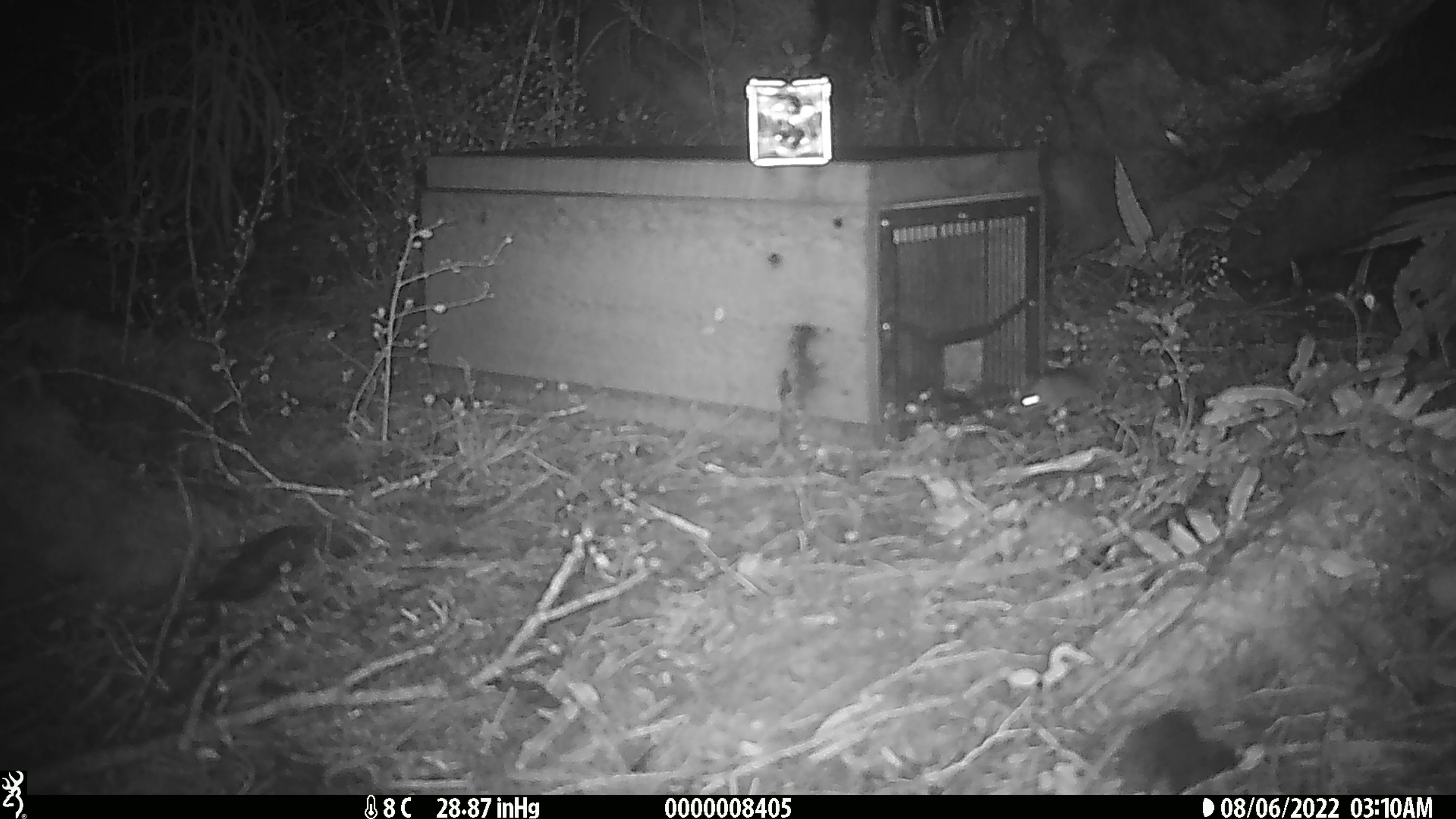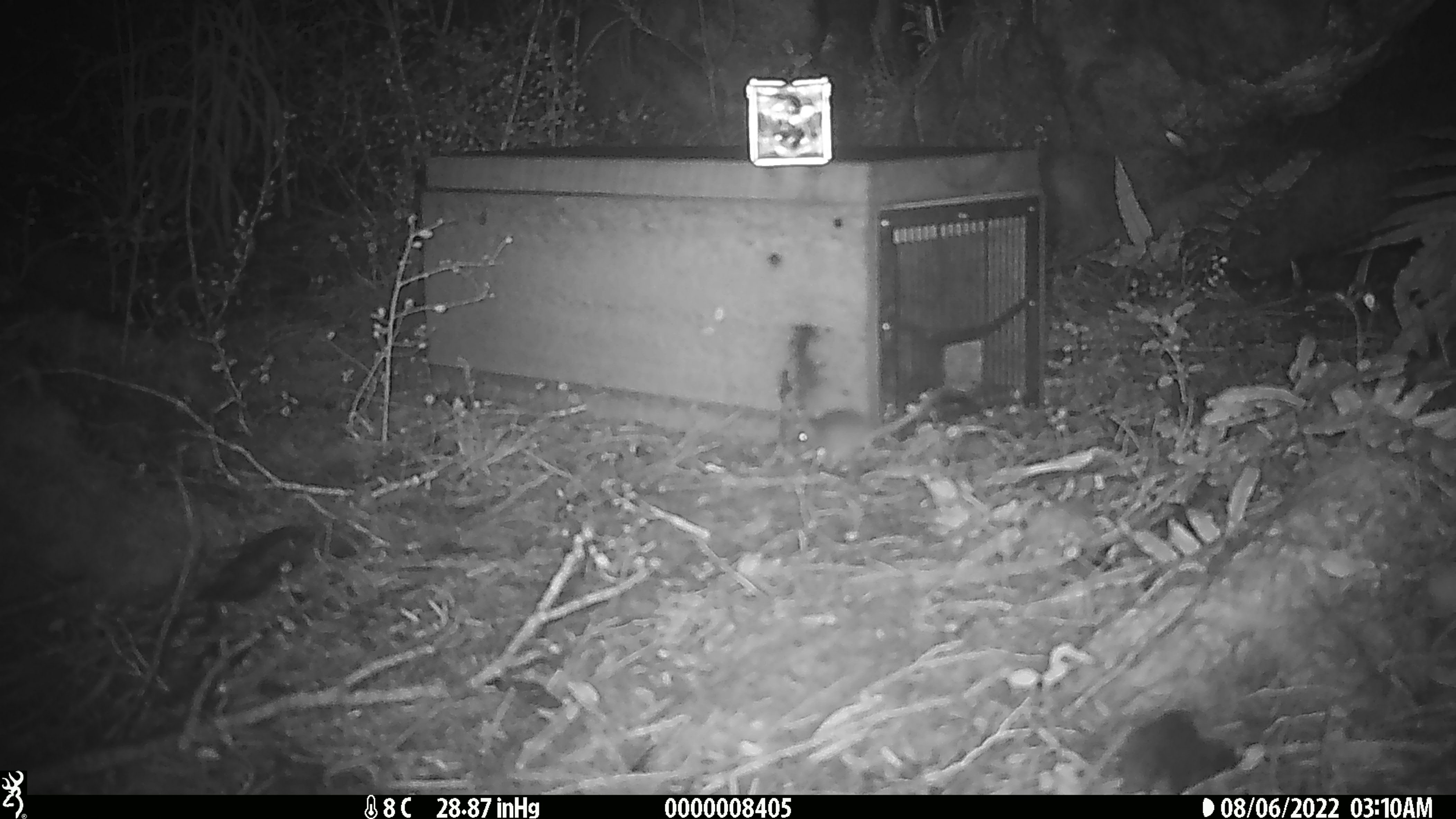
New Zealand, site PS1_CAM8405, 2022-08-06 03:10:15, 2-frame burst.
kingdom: Animalia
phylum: Chordata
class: Mammalia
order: Rodentia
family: Muridae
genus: Mus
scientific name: Mus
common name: mouse